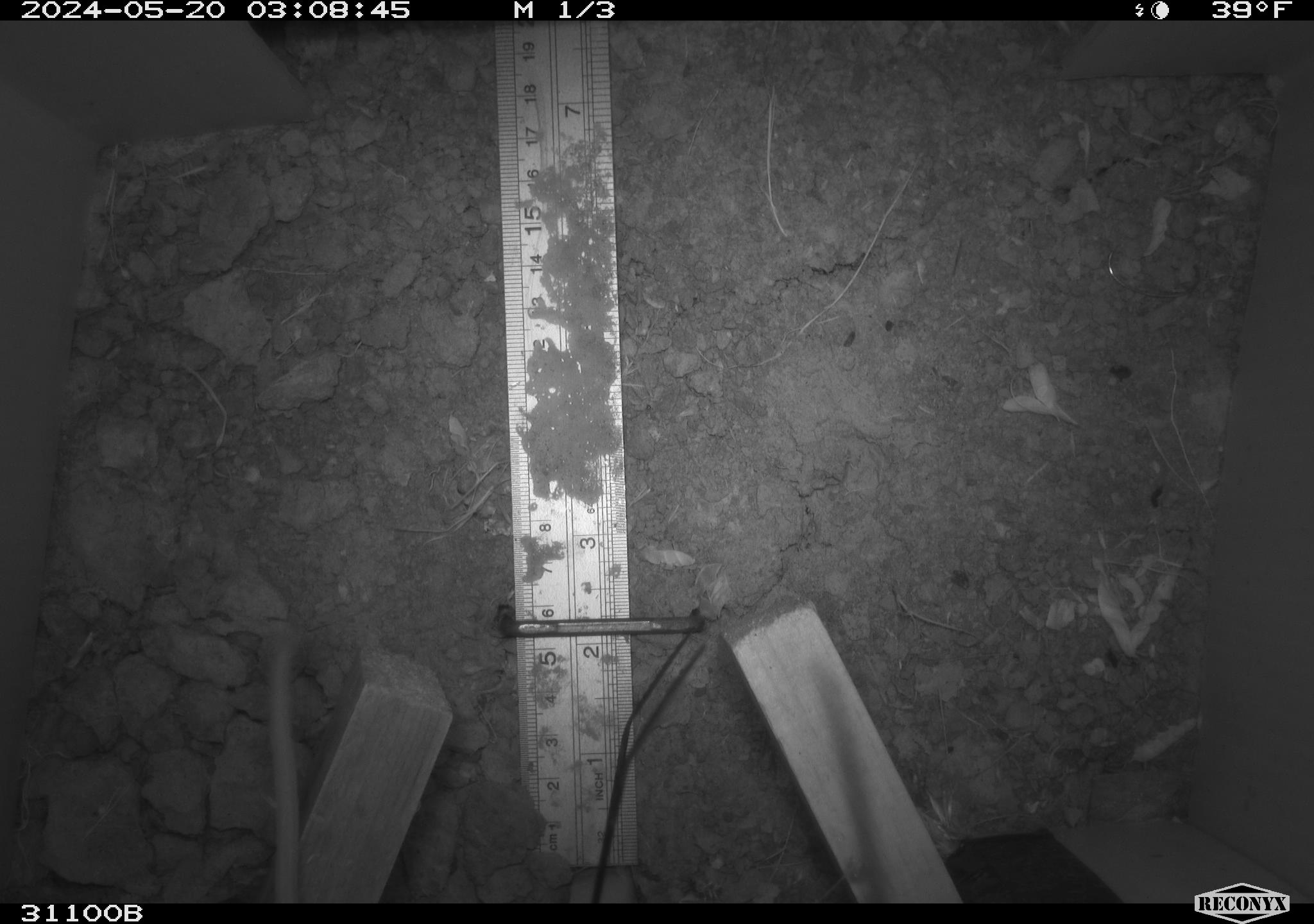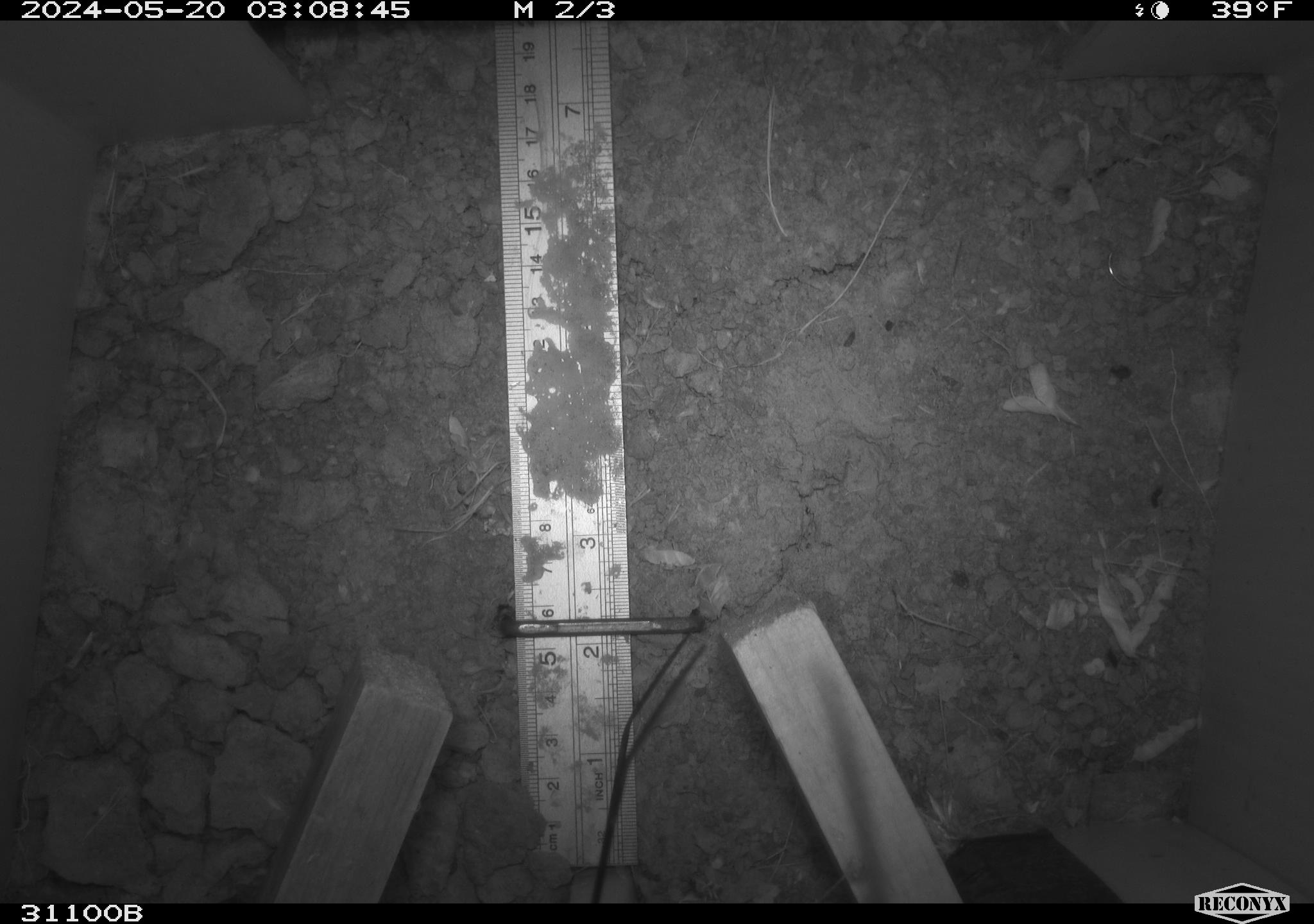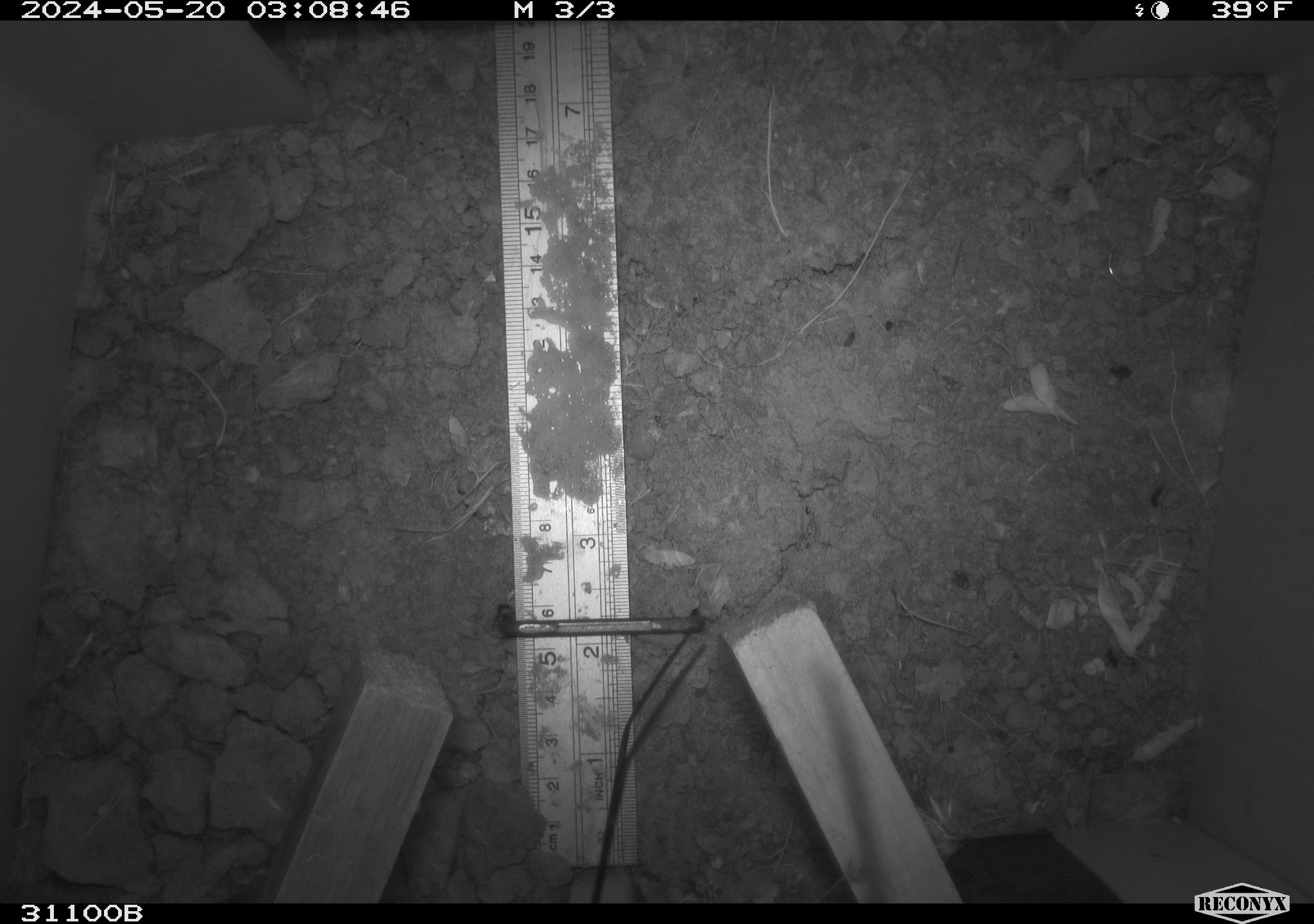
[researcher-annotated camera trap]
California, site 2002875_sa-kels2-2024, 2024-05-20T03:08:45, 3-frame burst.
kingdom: Animalia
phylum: Chordata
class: Mammalia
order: Rodentia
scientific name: Rodentia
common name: rodent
Rodent (Rodentia).